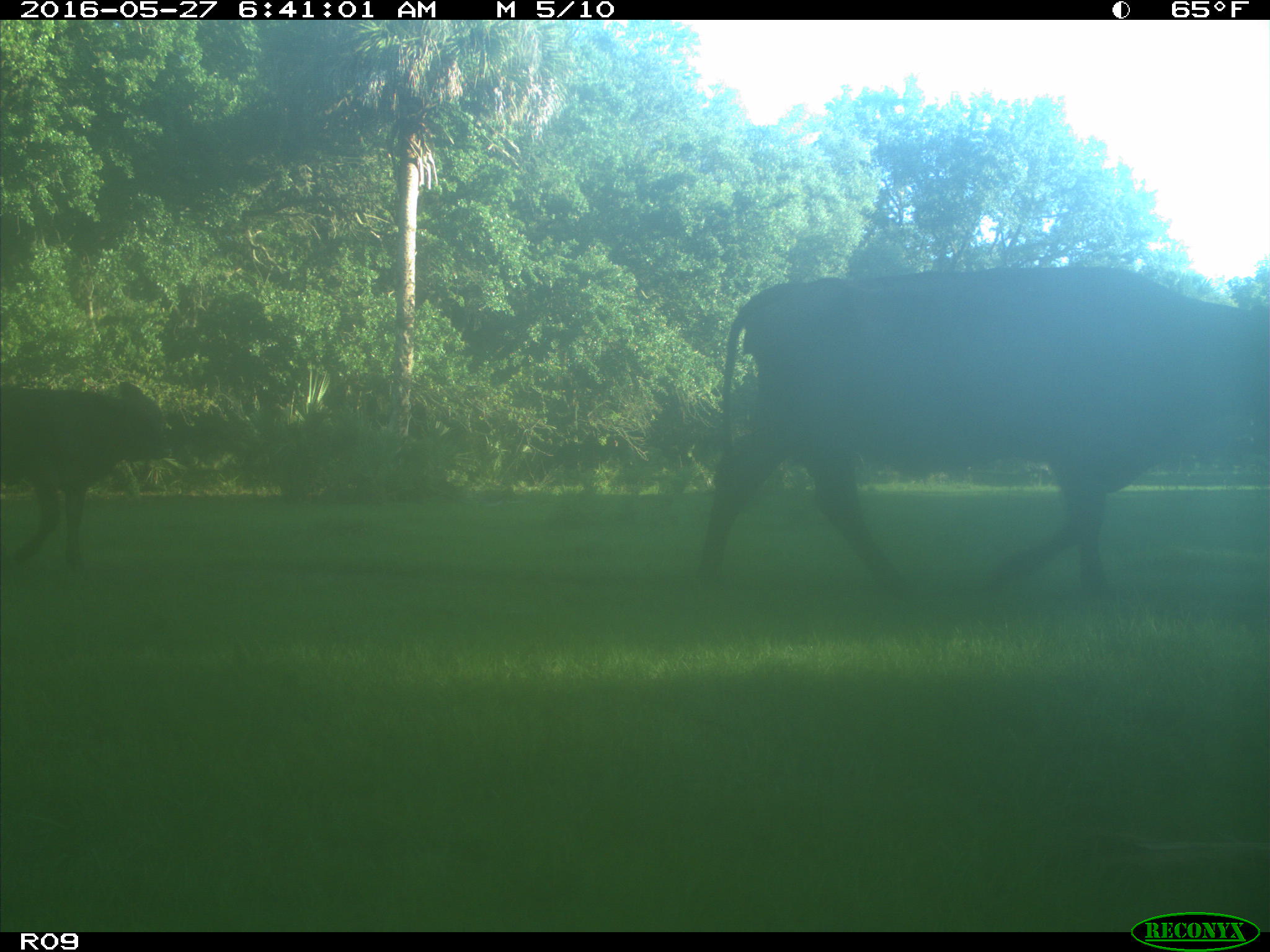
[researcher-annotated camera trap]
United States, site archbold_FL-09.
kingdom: Animalia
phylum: Chordata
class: Mammalia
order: Artiodactyla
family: Bovidae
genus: Bos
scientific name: Bos taurus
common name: domestic cow